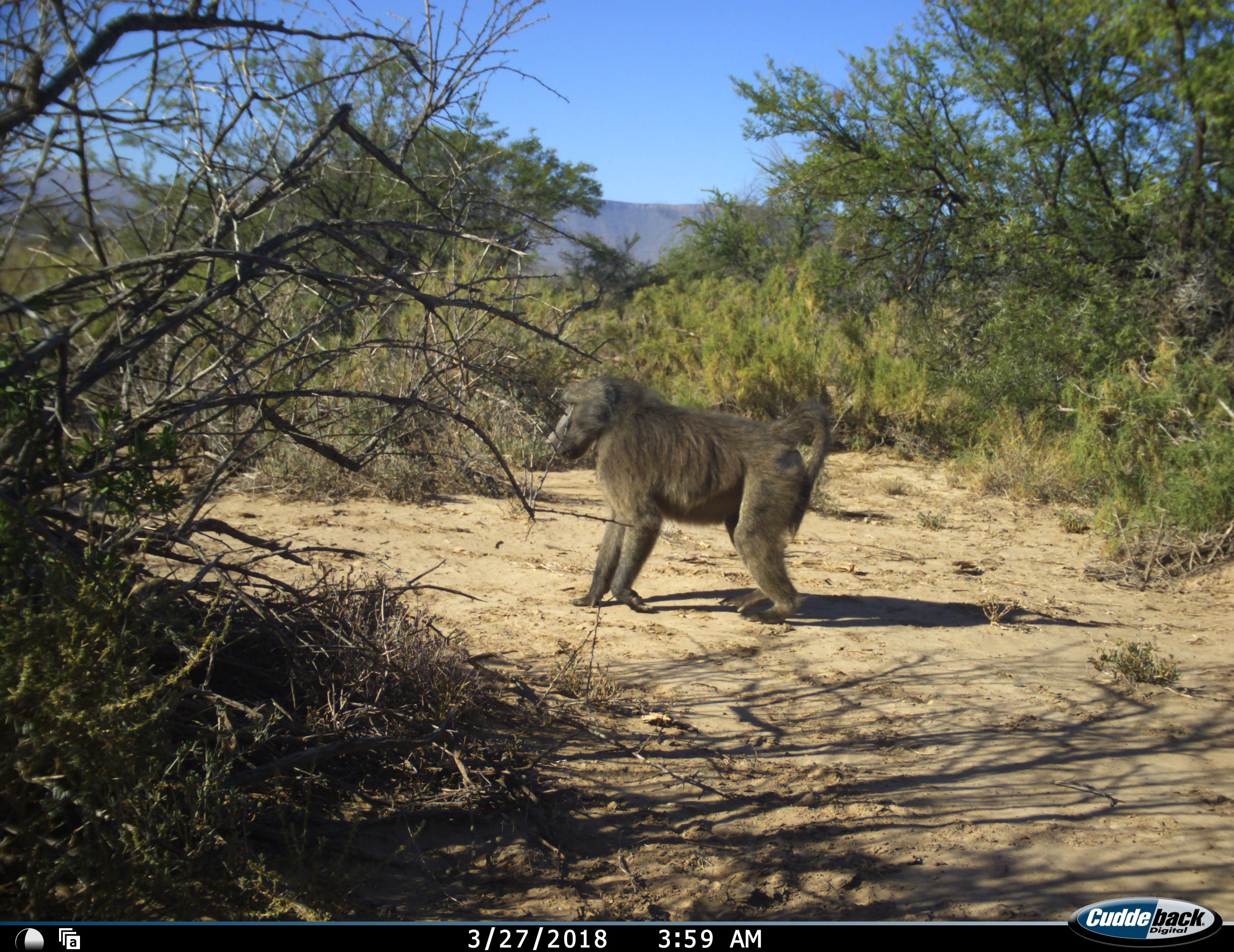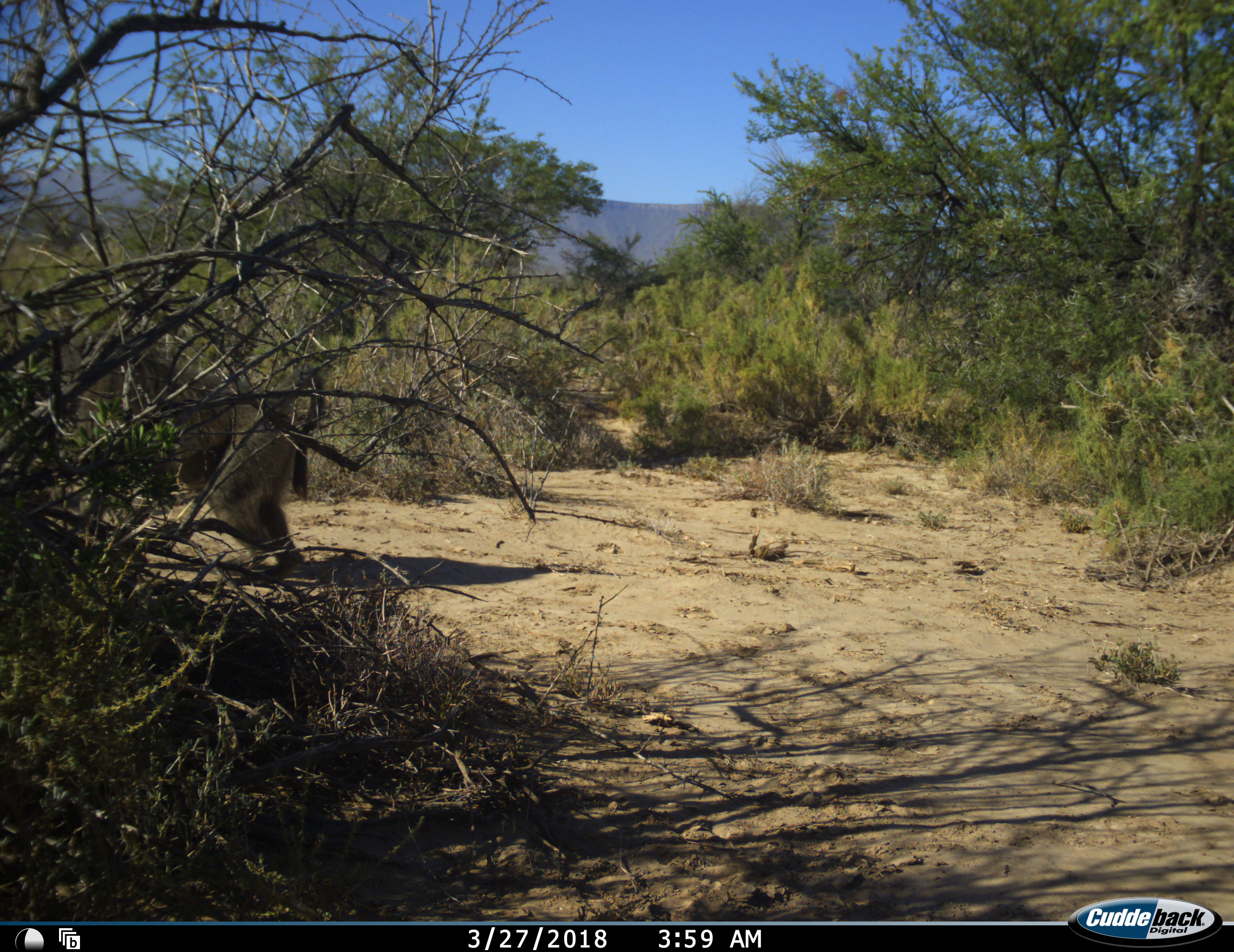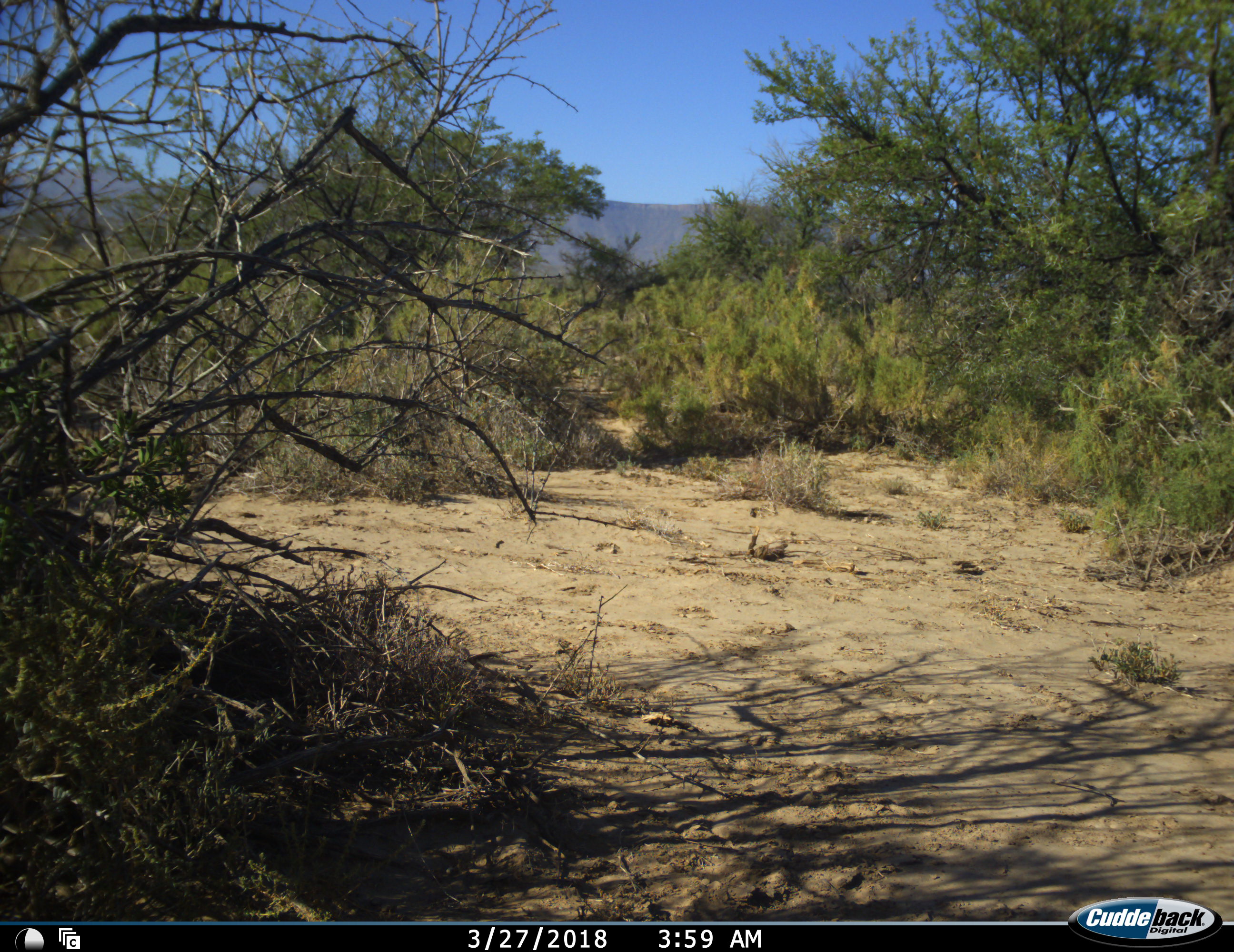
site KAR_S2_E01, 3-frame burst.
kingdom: Animalia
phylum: Chordata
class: Mammalia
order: Primates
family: Cercopithecidae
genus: Papio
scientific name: Papio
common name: baboon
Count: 1.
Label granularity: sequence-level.